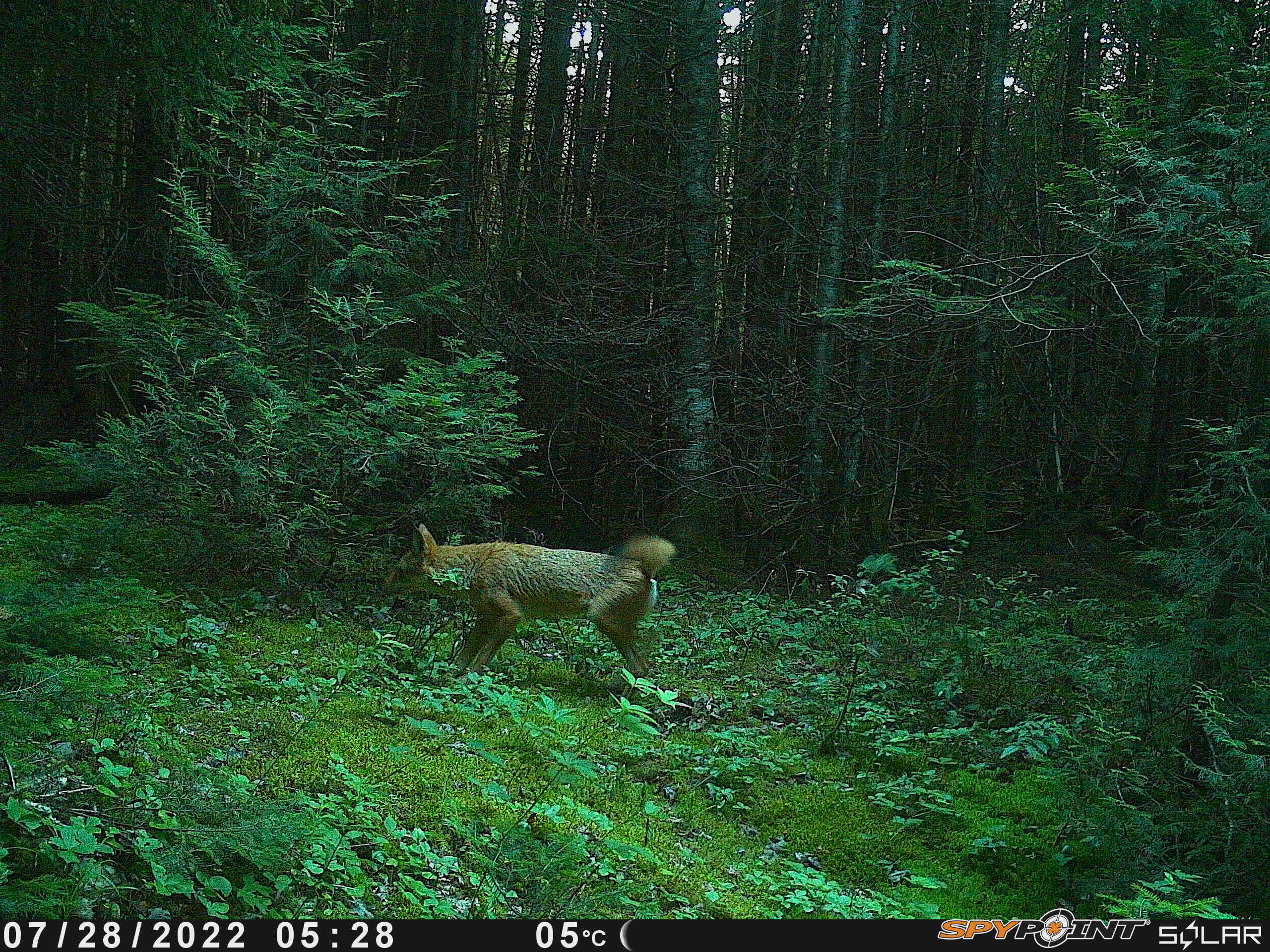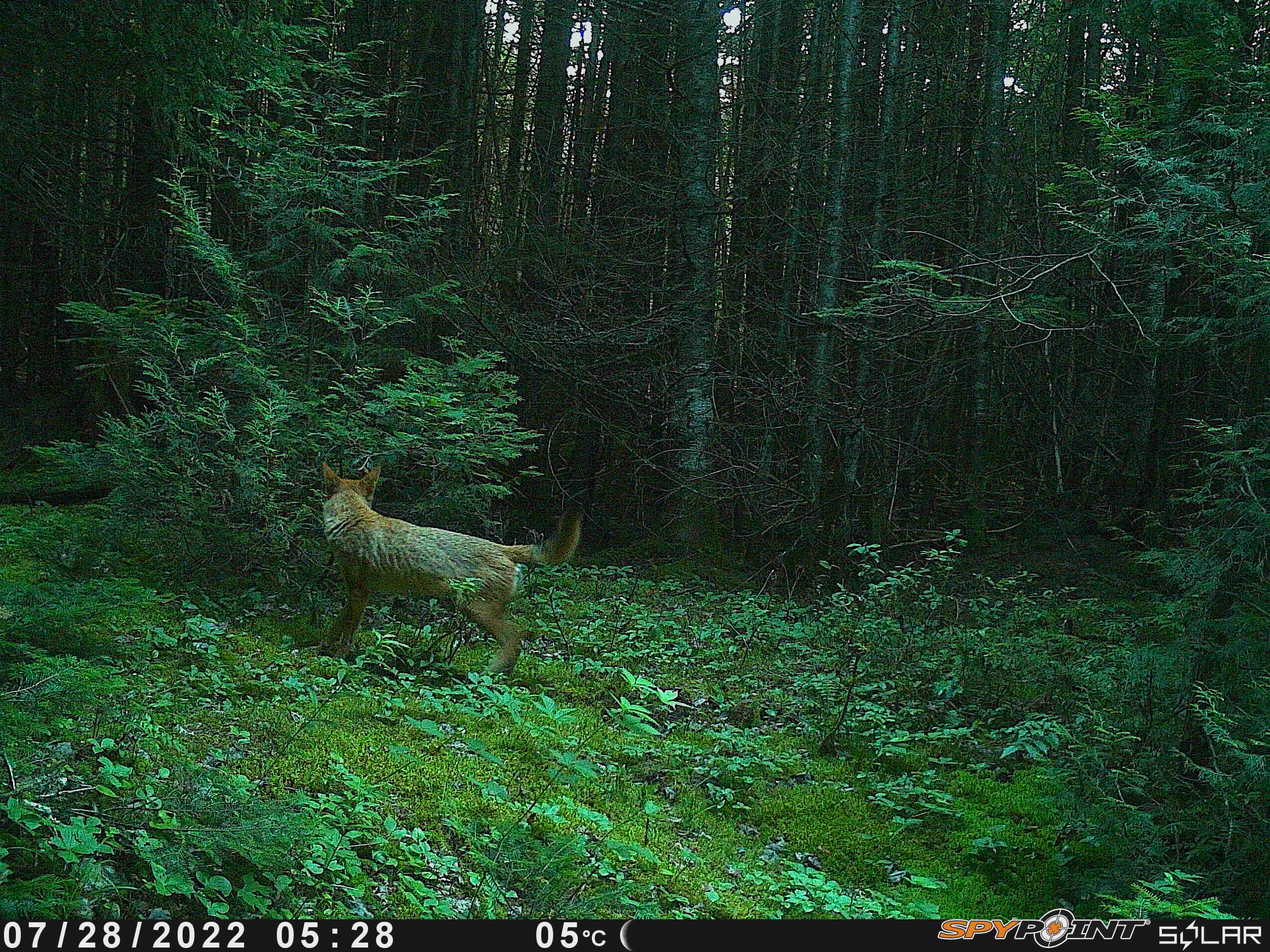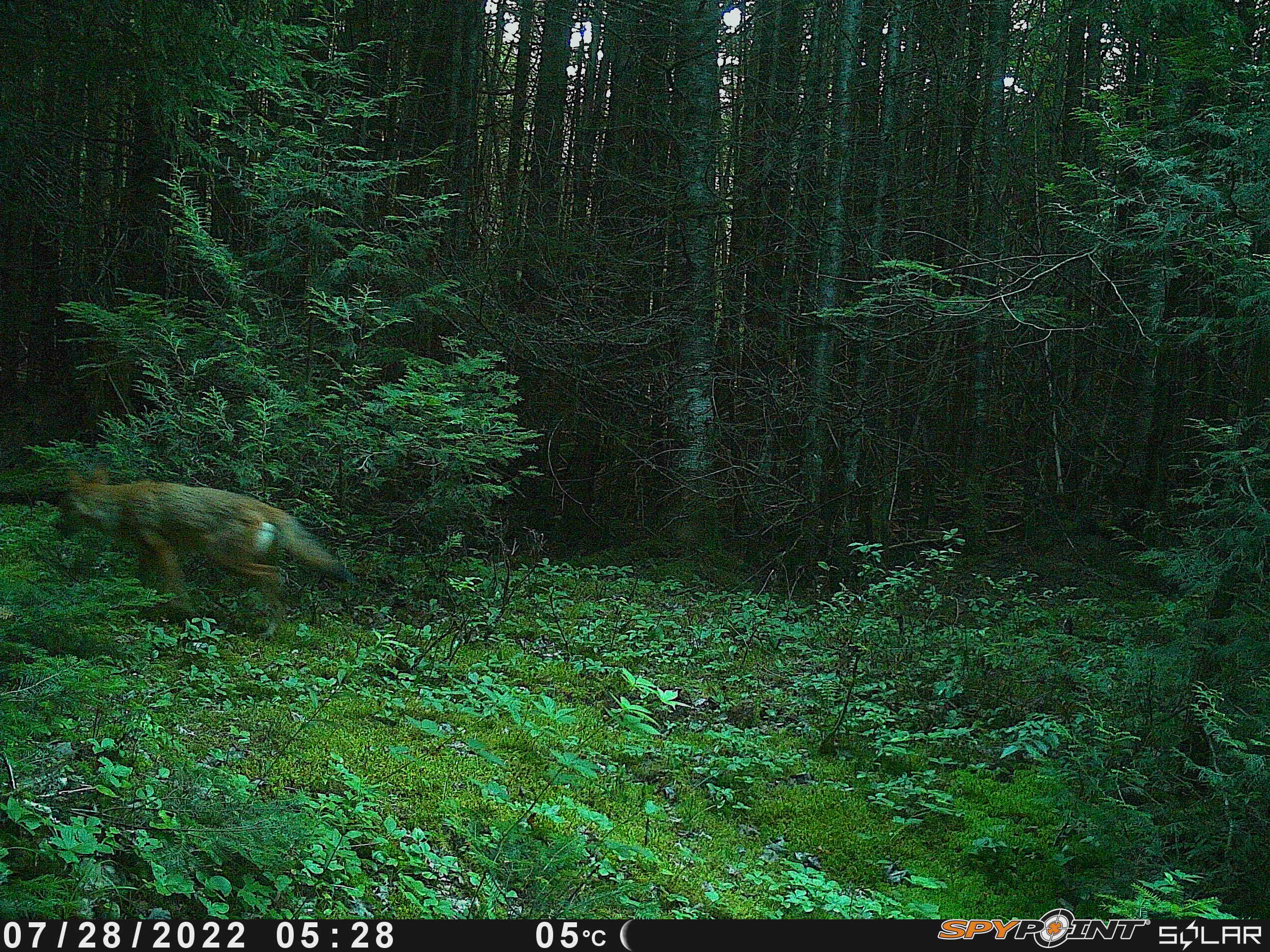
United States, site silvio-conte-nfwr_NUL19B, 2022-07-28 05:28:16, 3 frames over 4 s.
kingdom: Animalia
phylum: Chordata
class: Mammalia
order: Carnivora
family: Canidae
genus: Canis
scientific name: Canis latrans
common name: coyote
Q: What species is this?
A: Coyote (Canis latrans).